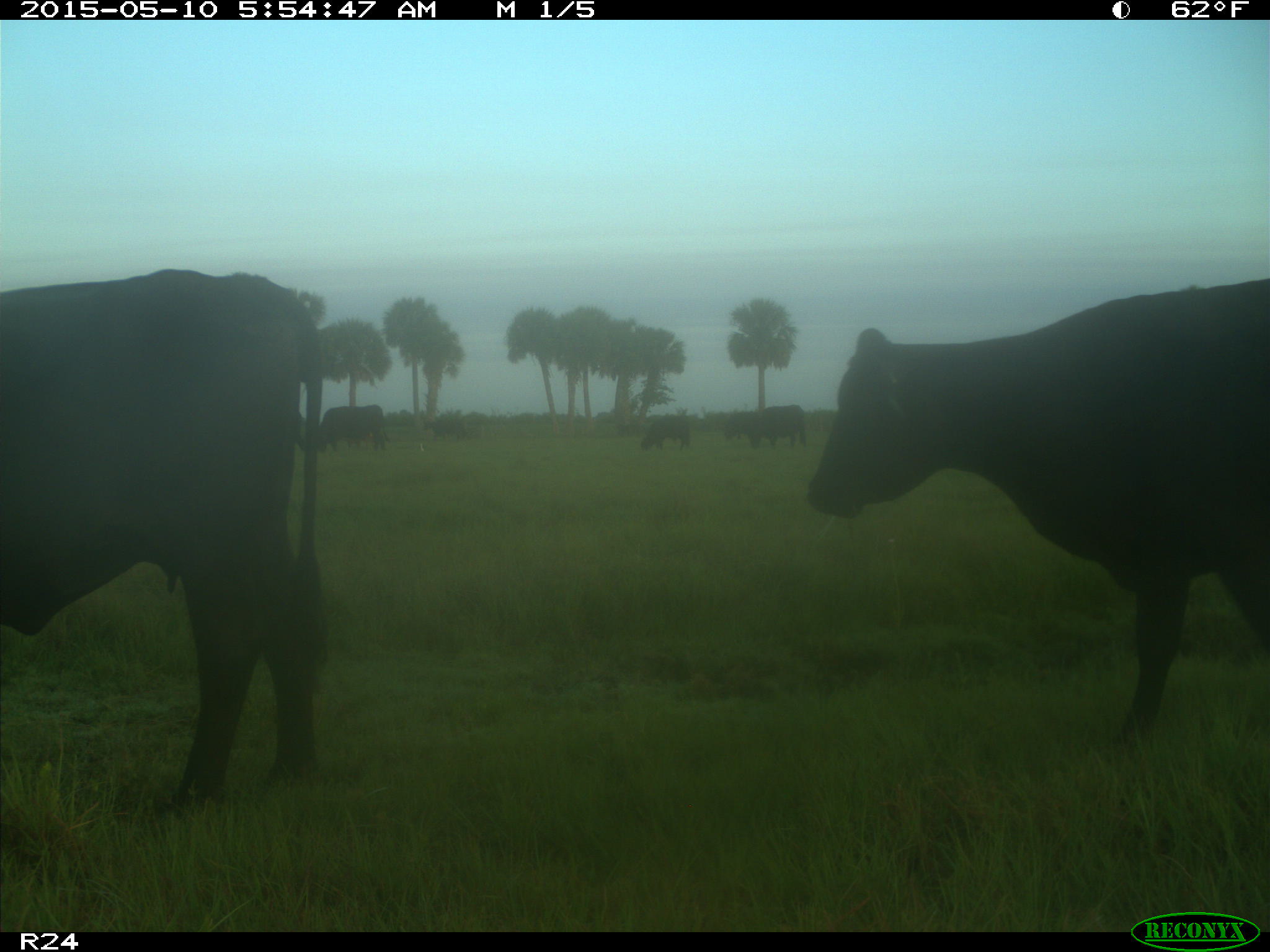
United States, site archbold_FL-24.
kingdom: Animalia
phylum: Chordata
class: Mammalia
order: Artiodactyla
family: Bovidae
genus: Bos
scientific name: Bos taurus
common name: domestic cow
Bos taurus (domestic cow).